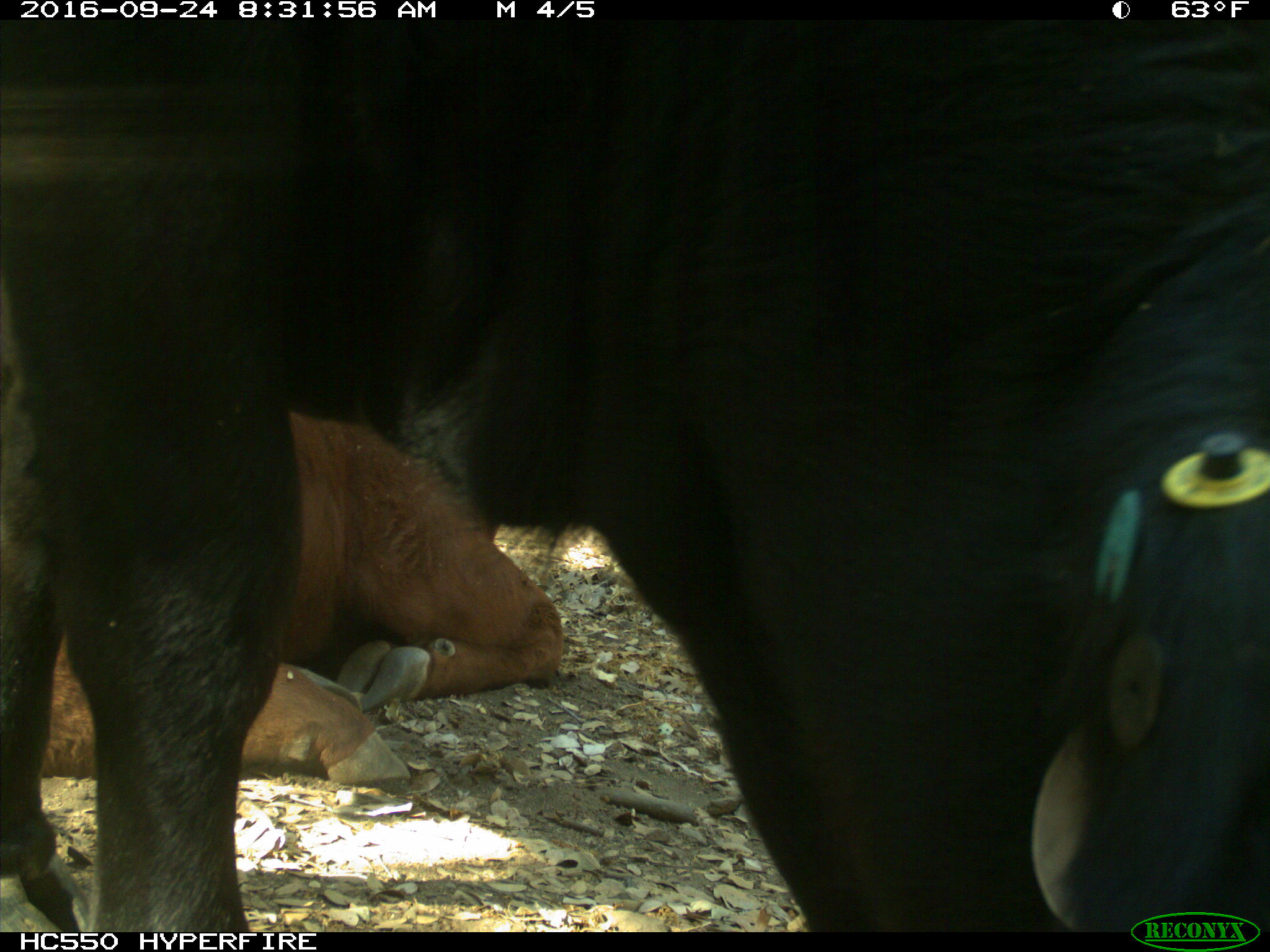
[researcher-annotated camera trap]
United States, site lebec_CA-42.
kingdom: Animalia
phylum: Chordata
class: Mammalia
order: Artiodactyla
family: Bovidae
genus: Bos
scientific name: Bos taurus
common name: domestic cow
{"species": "Bos taurus (domestic cow)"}